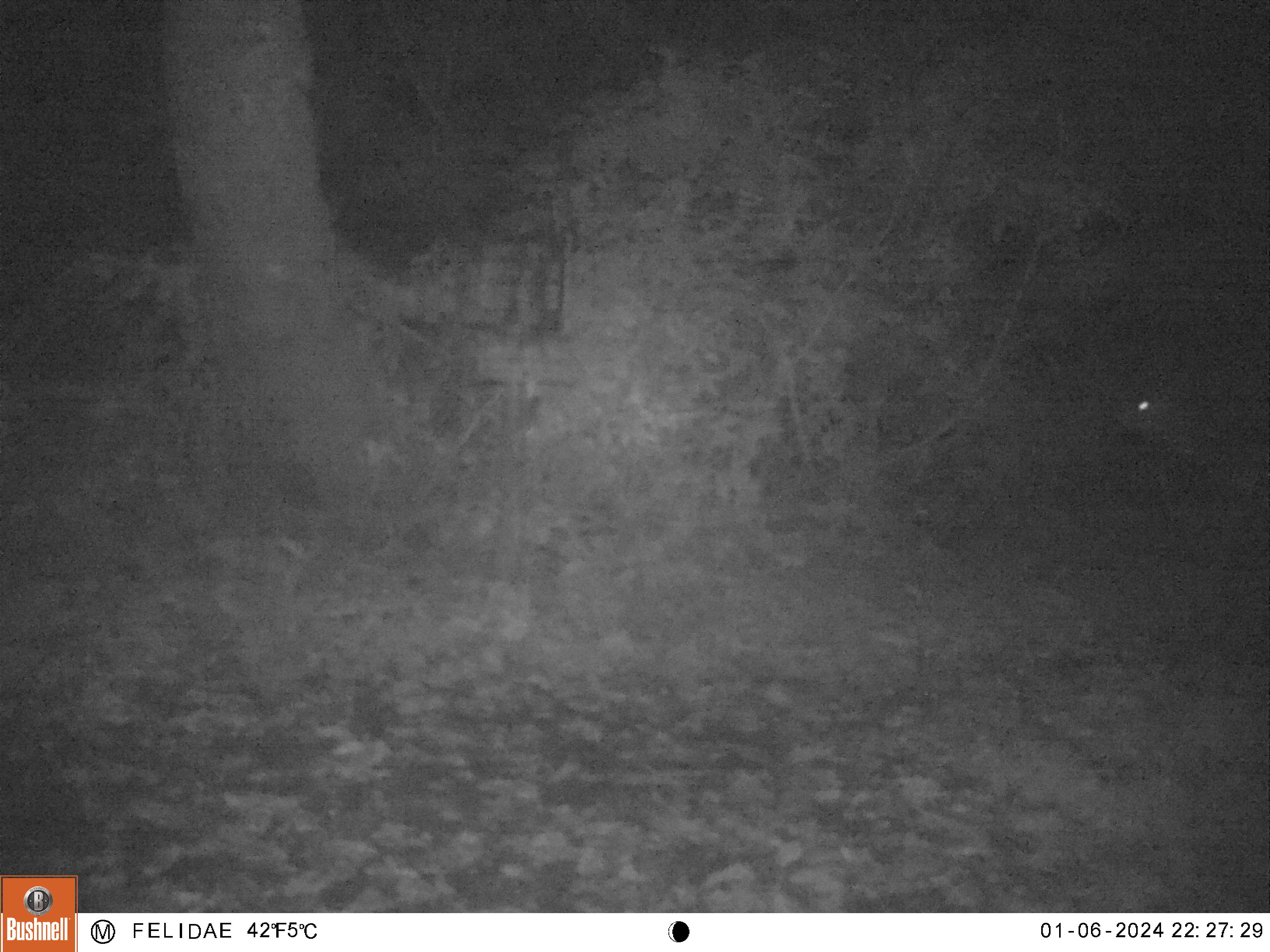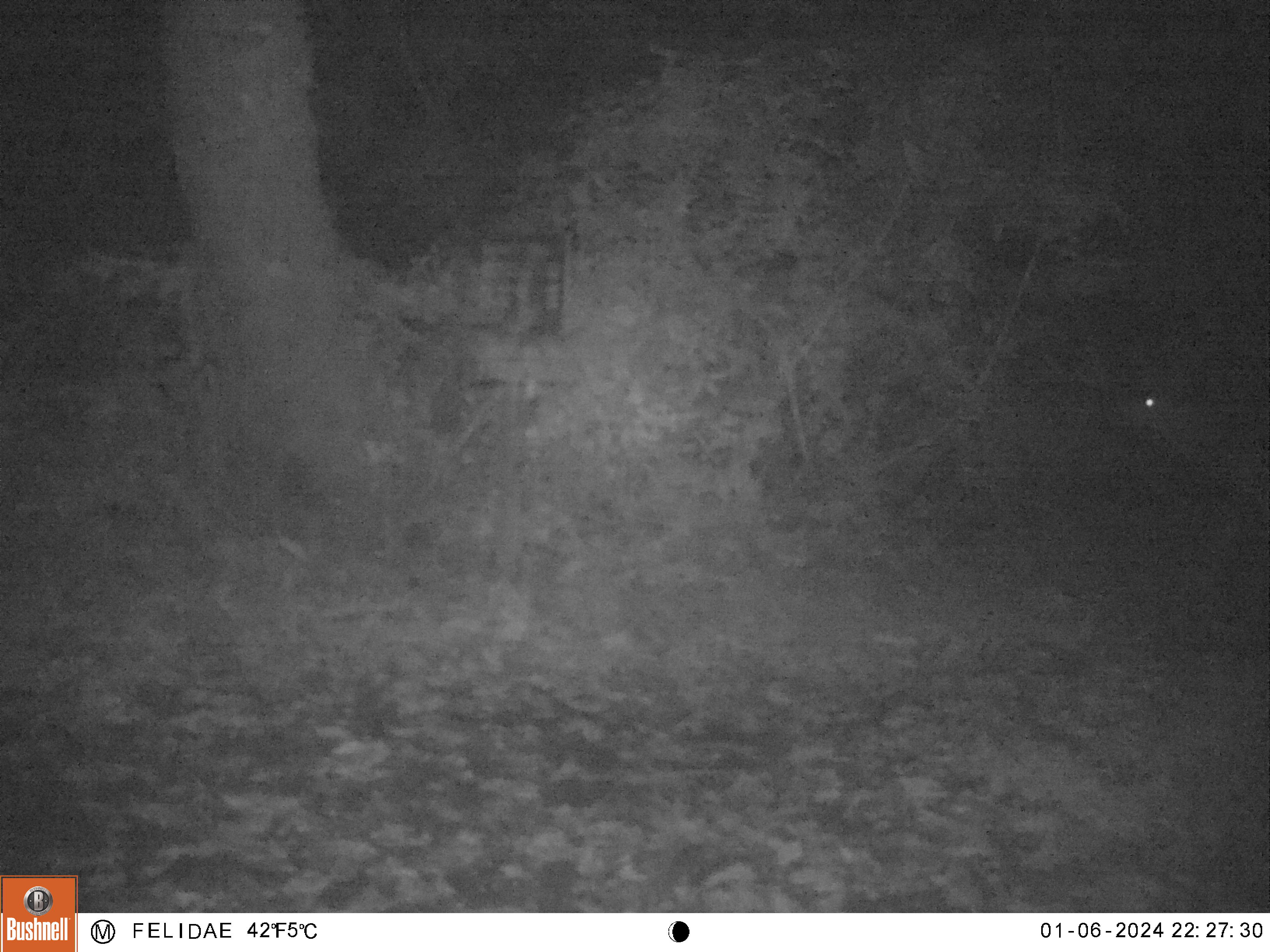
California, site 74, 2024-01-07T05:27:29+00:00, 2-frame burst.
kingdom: Animalia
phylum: Chordata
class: Mammalia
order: Artiodactyla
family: Cervidae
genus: Odocoileus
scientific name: Odocoileus hemionus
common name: mule deer